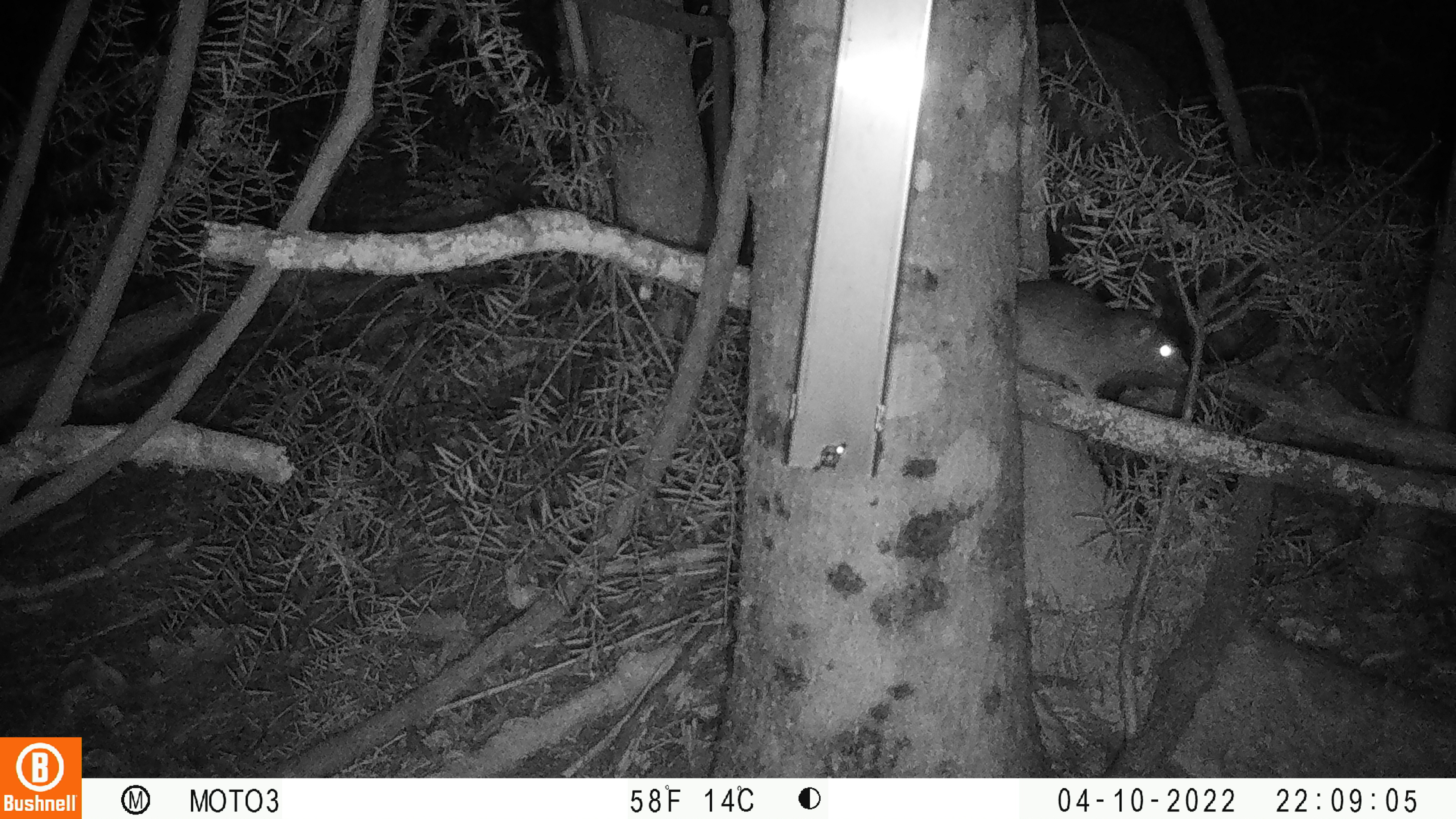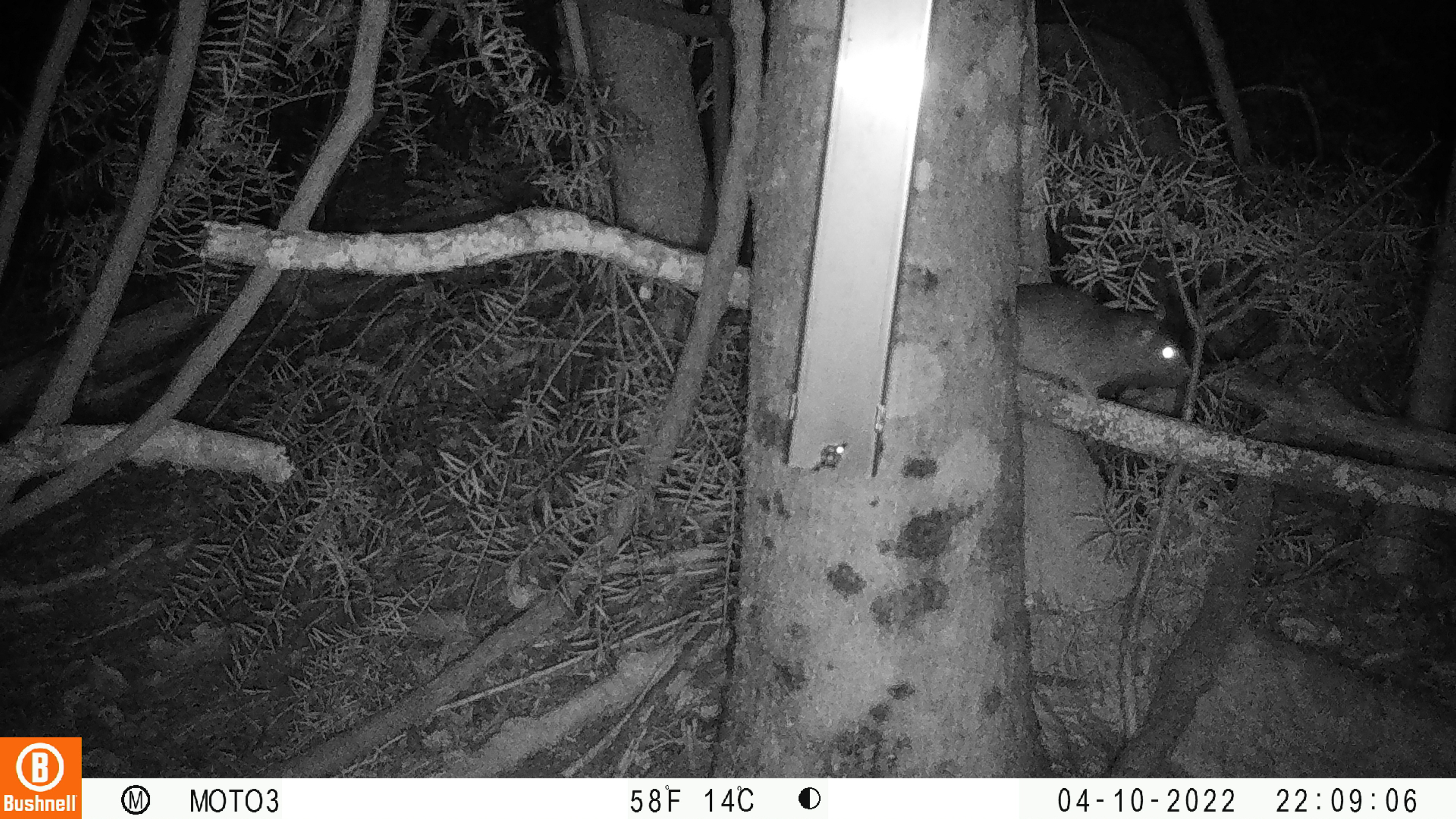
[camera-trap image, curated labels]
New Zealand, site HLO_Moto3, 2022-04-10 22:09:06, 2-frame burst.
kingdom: Animalia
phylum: Chordata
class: Mammalia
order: Rodentia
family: Muridae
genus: Rattus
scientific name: Rattus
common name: rat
Rat (Rattus).